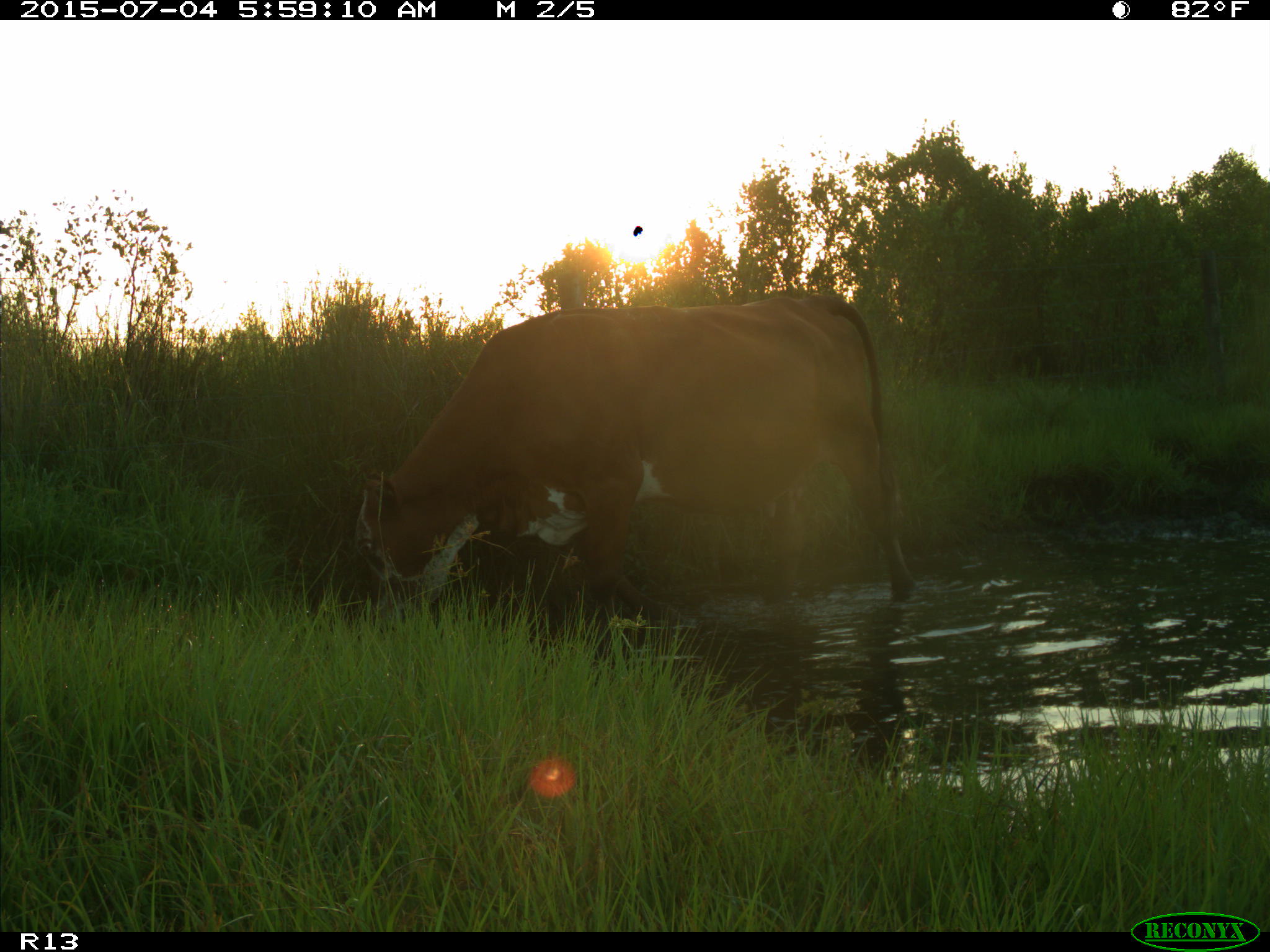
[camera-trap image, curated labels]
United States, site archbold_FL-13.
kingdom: Animalia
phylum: Chordata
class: Mammalia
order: Artiodactyla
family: Bovidae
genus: Bos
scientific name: Bos taurus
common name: domestic cow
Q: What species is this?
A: Bos taurus (domestic cow).